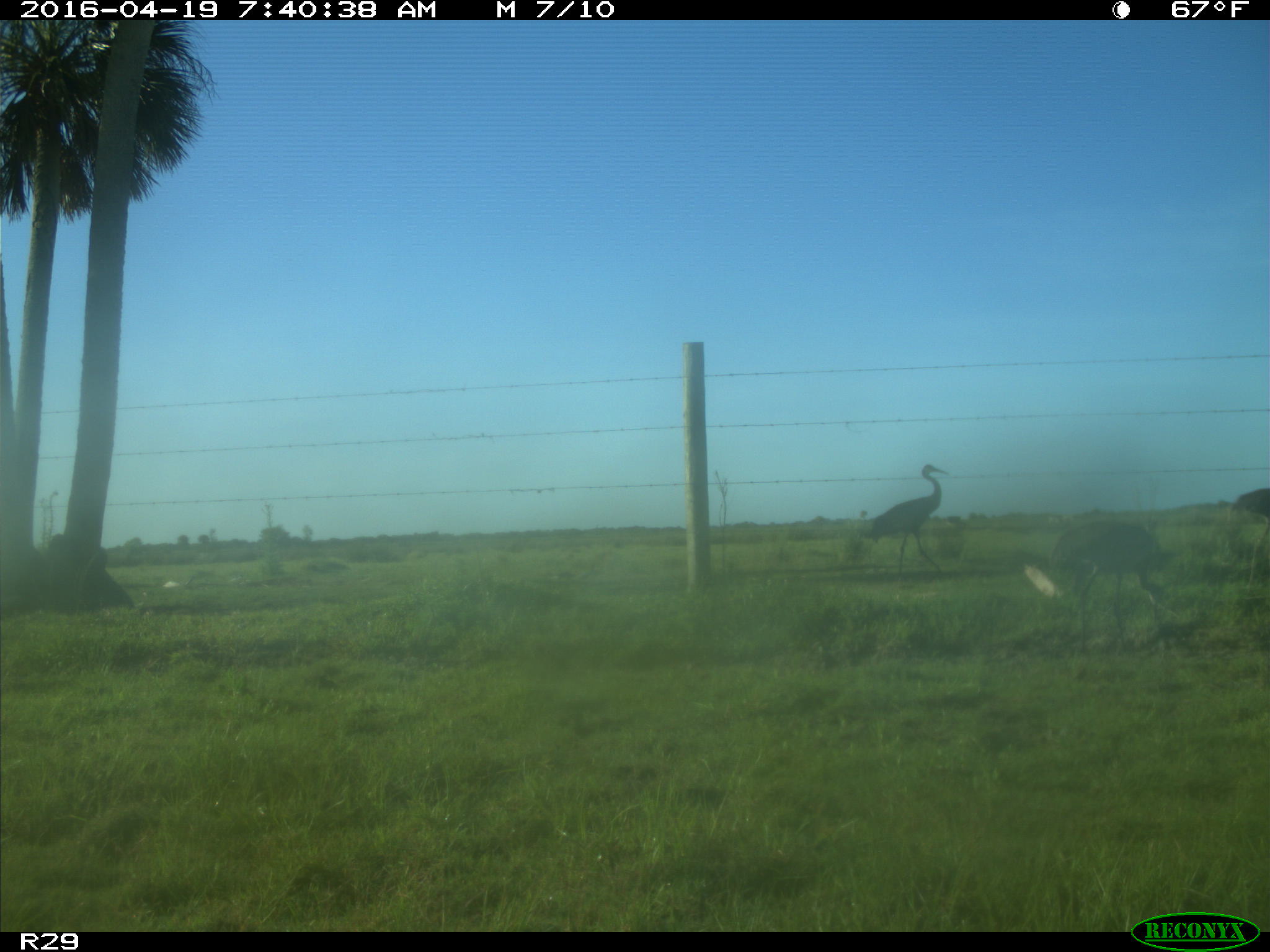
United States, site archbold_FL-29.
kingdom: Animalia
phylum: Chordata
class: Aves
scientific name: Aves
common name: birds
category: unidentified bird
Unidentified bird (birds) (Aves).